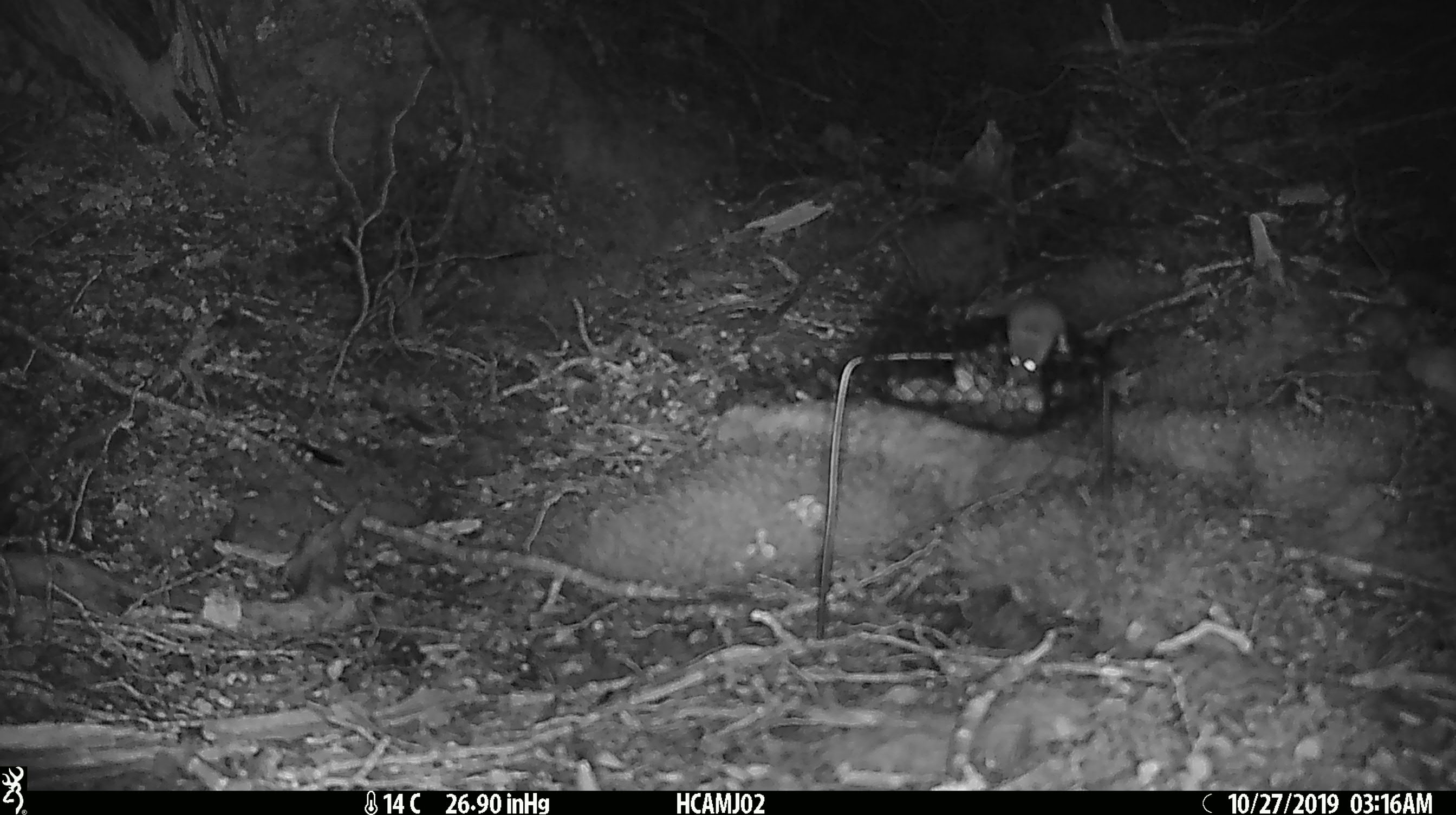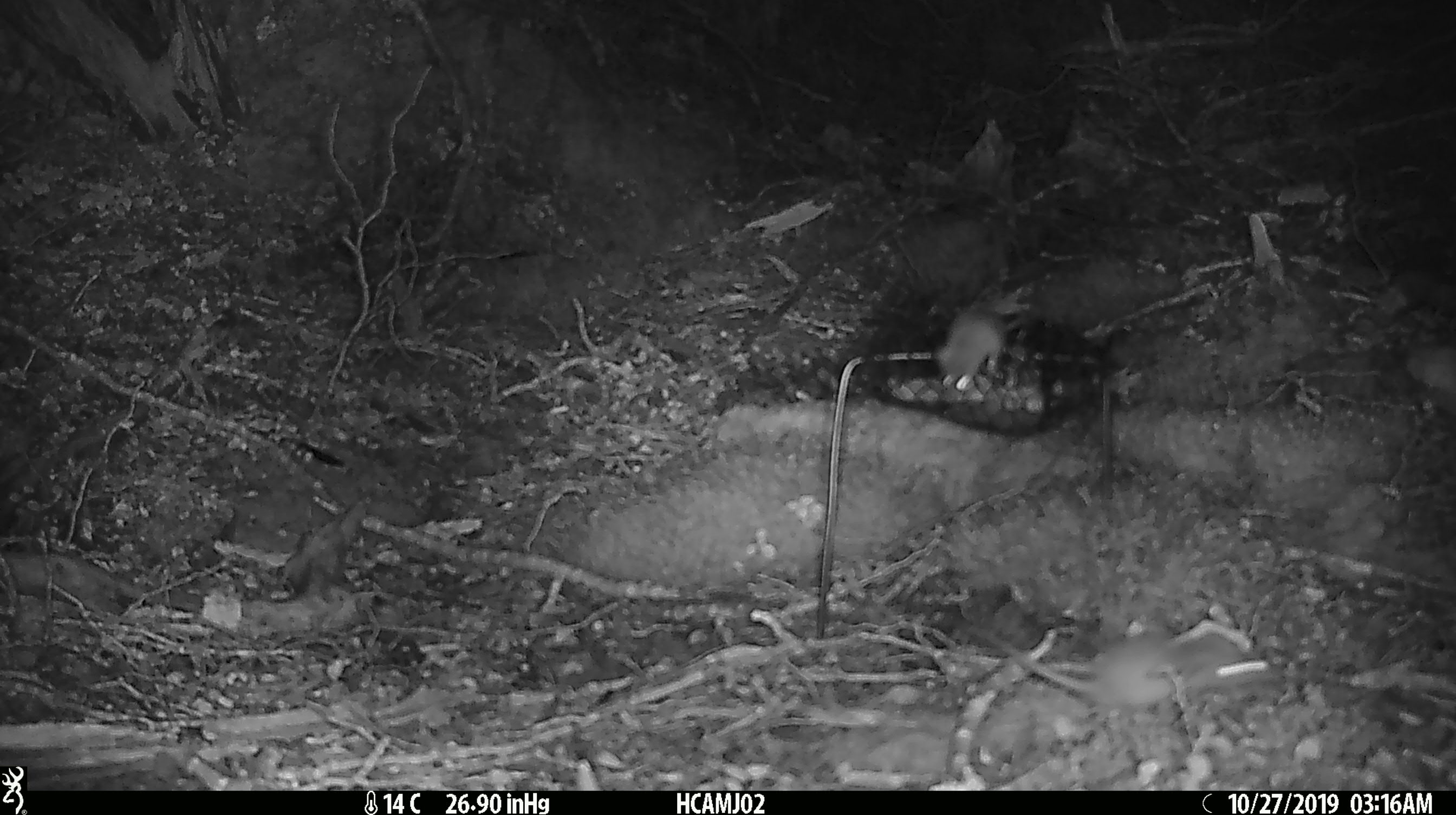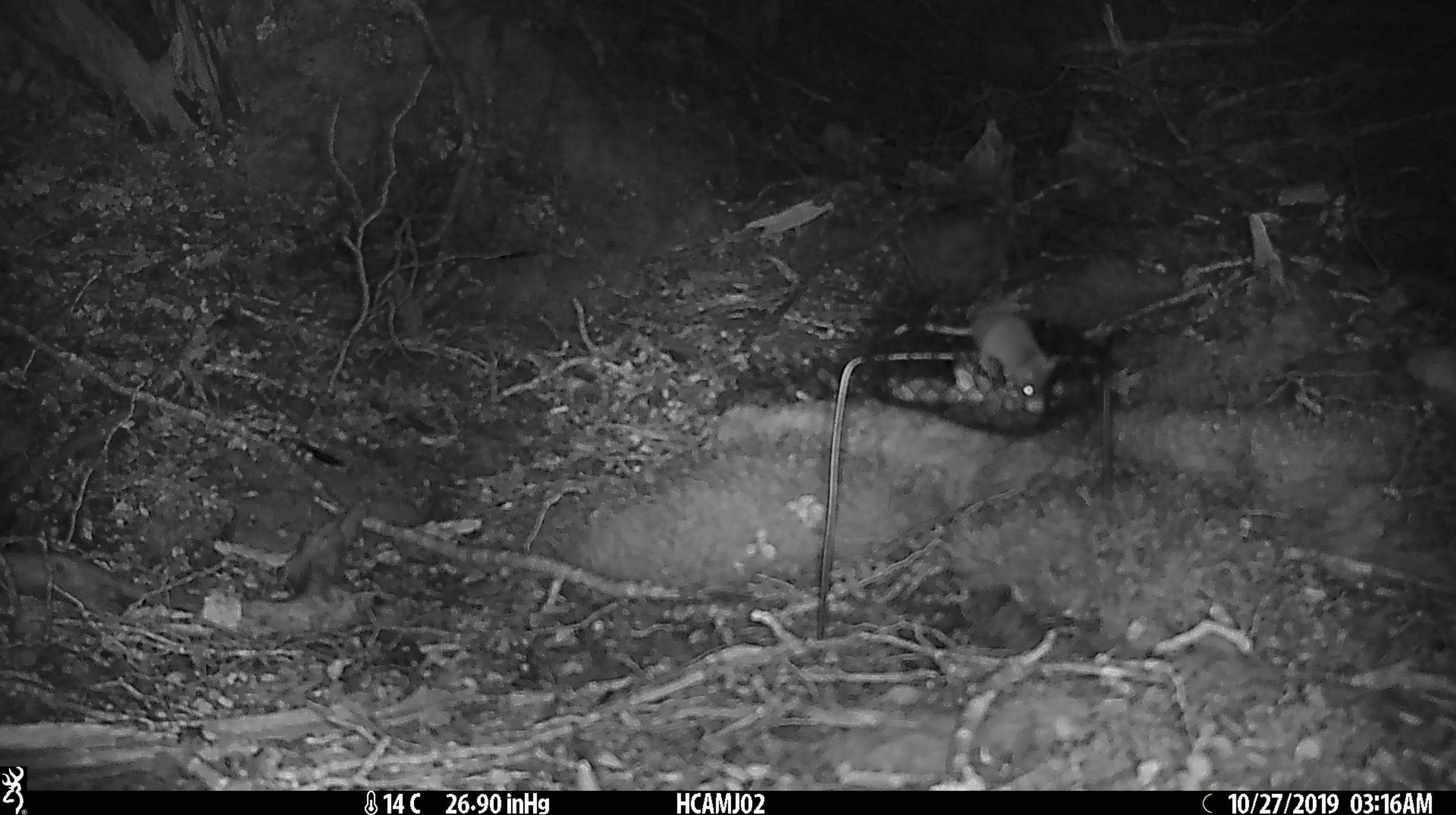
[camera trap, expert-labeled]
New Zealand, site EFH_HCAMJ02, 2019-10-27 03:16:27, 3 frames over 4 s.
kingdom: Animalia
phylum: Chordata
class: Mammalia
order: Rodentia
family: Muridae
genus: Mus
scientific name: Mus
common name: mouse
Mouse (Mus).